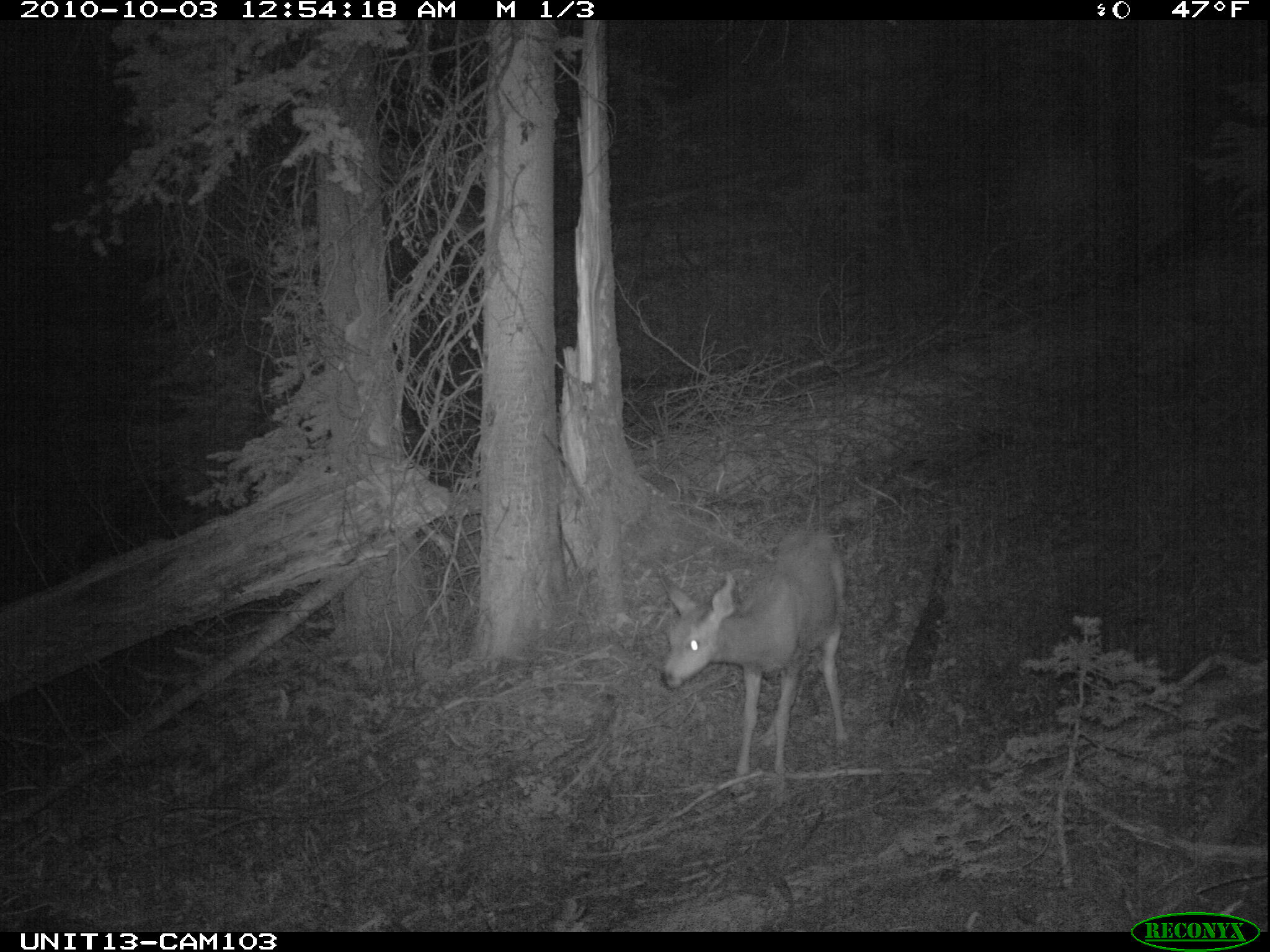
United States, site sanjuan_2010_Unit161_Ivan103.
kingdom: Animalia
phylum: Chordata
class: Mammalia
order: Artiodactyla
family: Cervidae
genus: Odocoileus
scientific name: Odocoileus hemionus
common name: mule deer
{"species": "Odocoileus hemionus (mule deer)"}